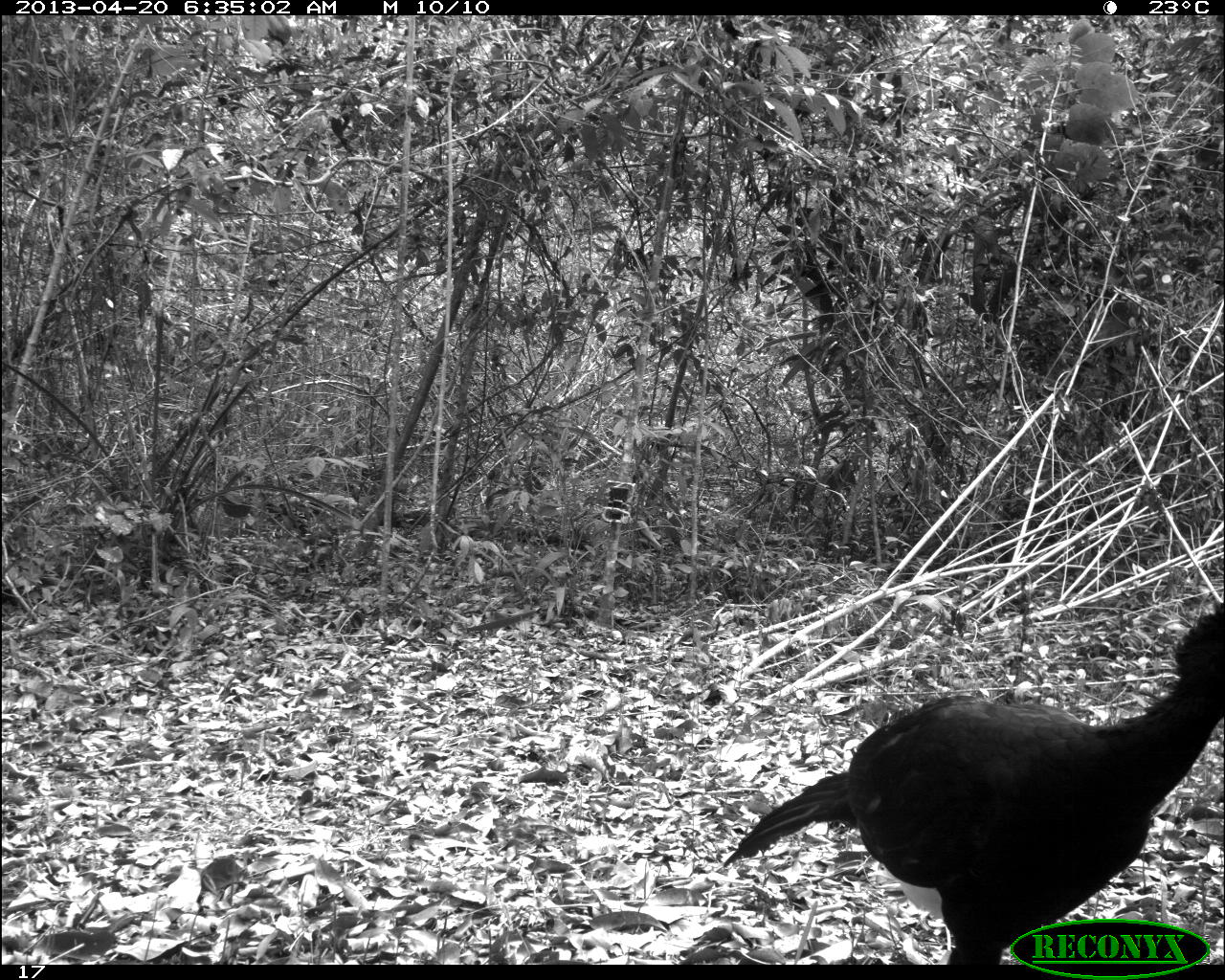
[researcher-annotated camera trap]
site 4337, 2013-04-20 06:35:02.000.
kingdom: Animalia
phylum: Chordata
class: Aves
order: Galliformes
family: Cracidae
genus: Crax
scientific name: Crax rubra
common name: great curassow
Crax rubra (great curassow), count 1, sex male.